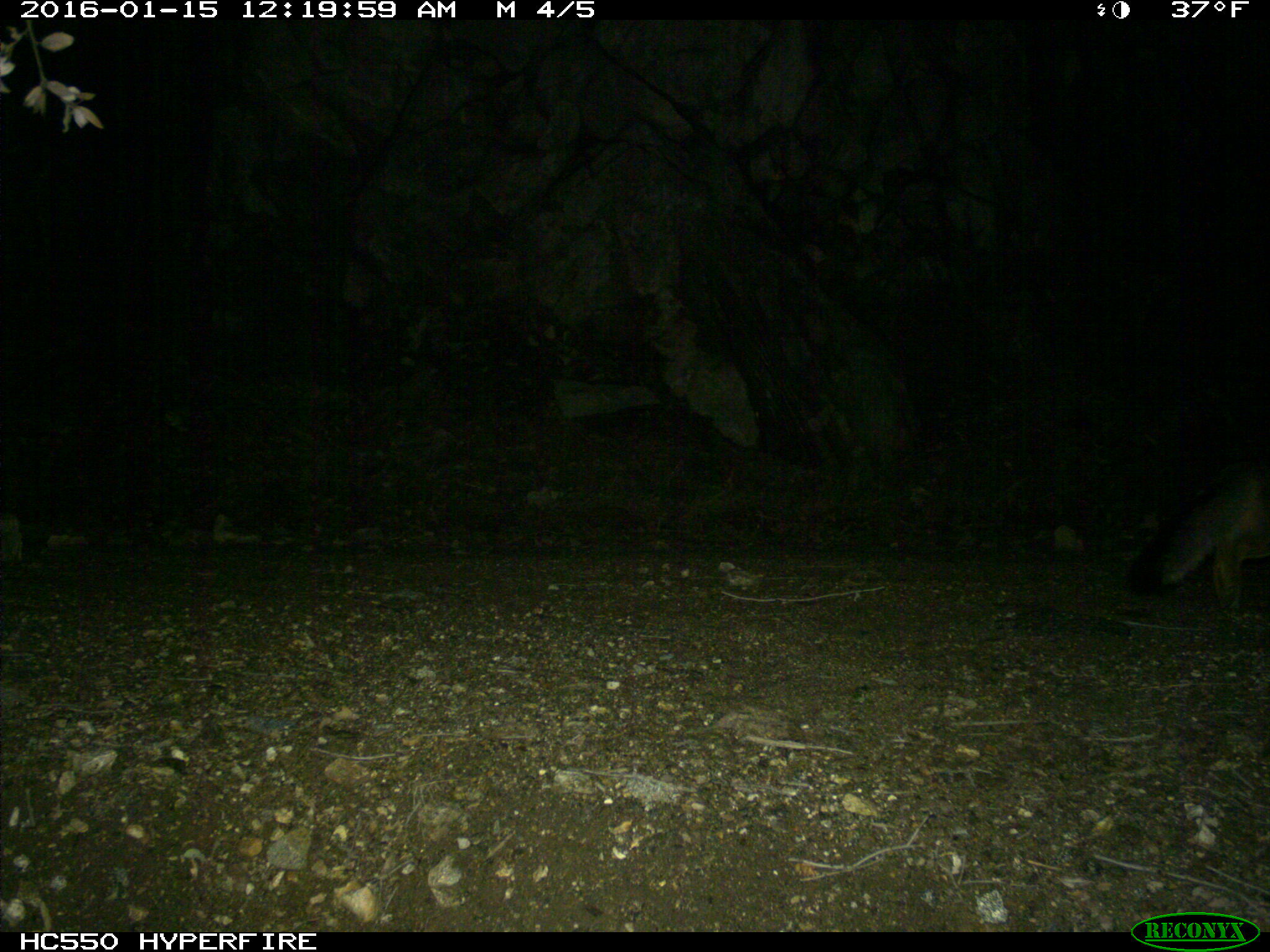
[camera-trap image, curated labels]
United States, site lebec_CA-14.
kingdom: Animalia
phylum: Chordata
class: Mammalia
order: Carnivora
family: Canidae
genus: Urocyon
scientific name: Urocyon cinereoargenteus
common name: gray fox